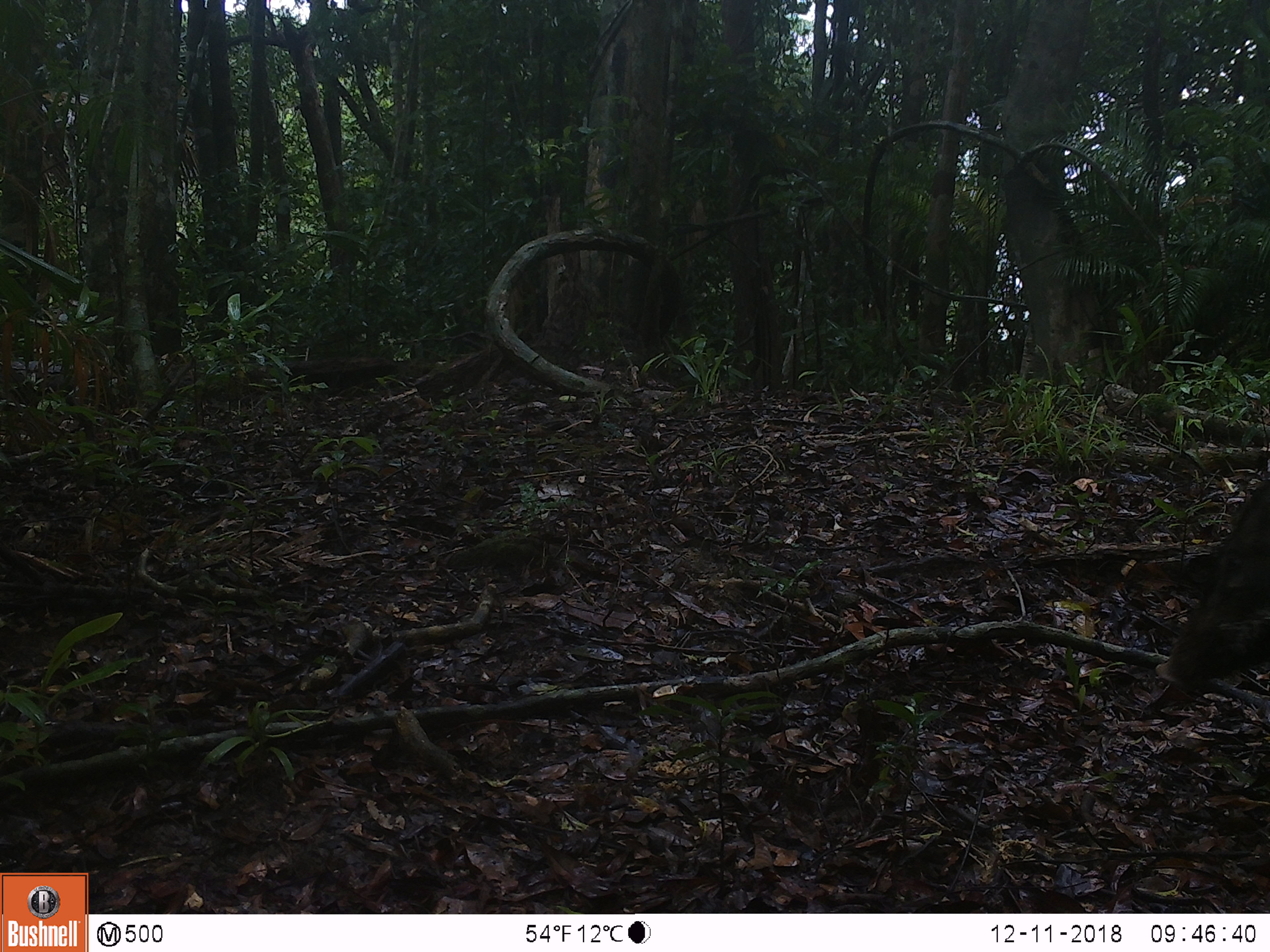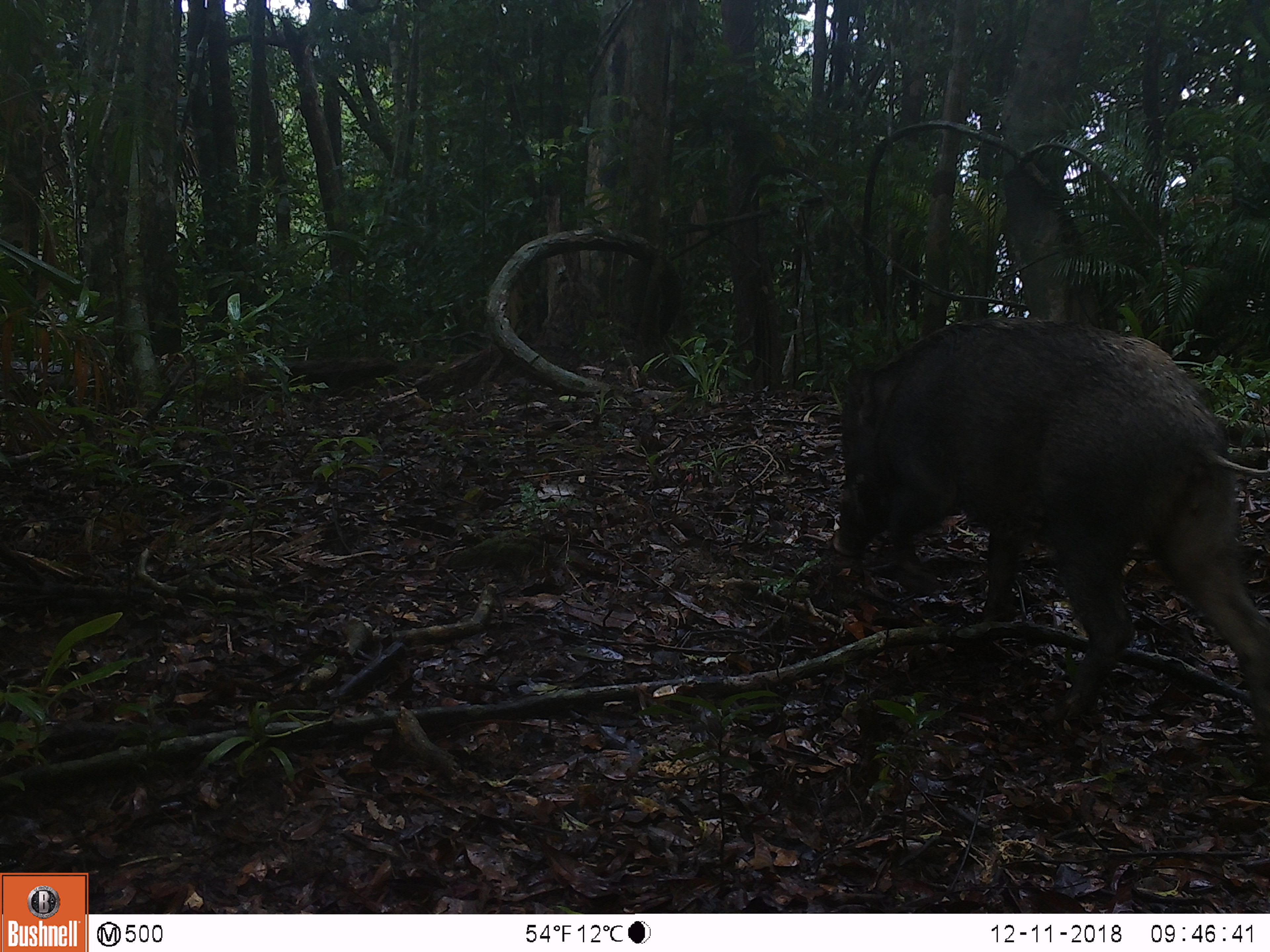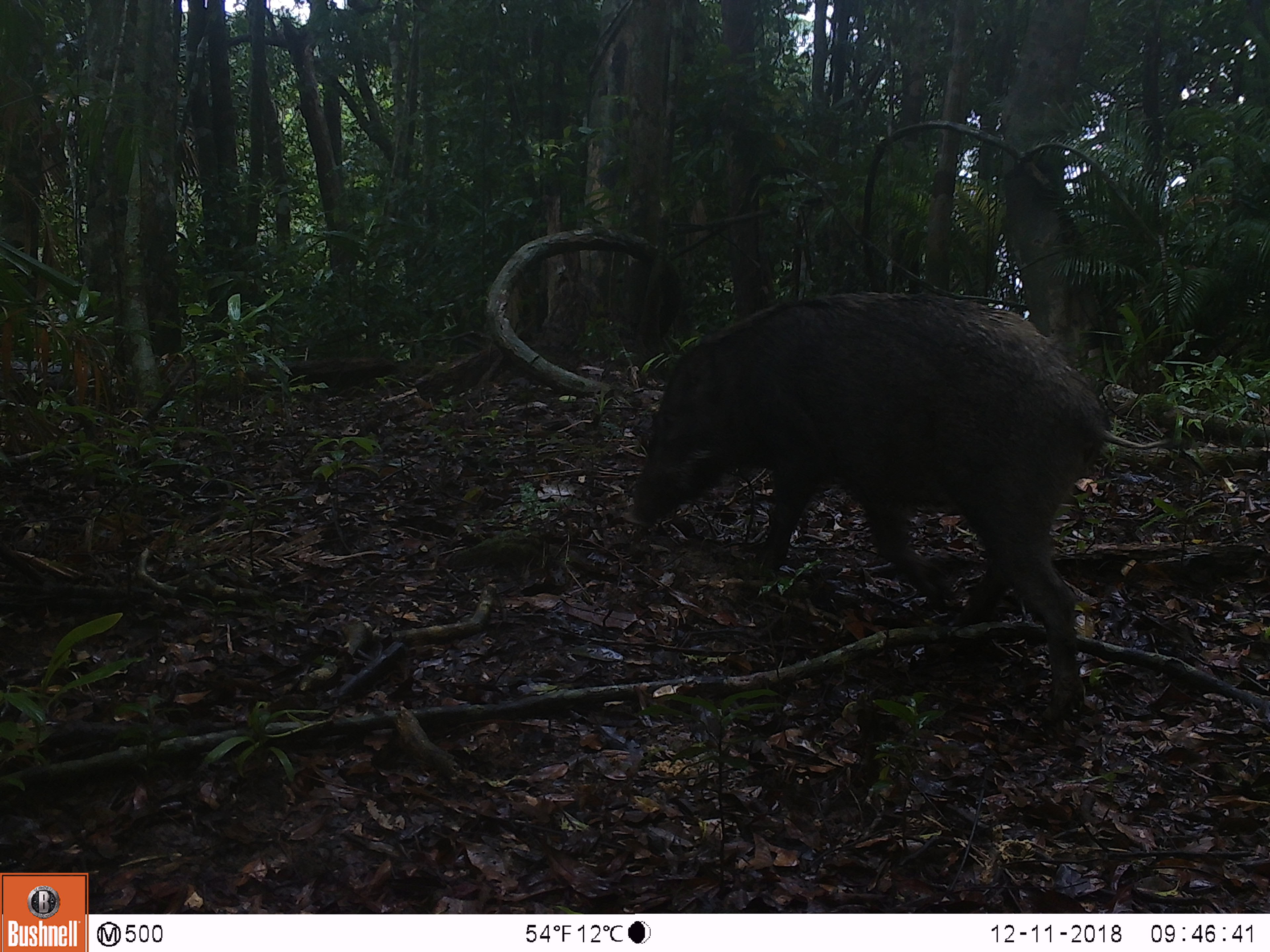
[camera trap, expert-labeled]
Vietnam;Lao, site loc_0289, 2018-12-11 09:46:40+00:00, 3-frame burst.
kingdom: Animalia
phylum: Chordata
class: Mammalia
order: Artiodactyla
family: Suidae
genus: Sus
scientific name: Sus scrofa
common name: eurasian wild pig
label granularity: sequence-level